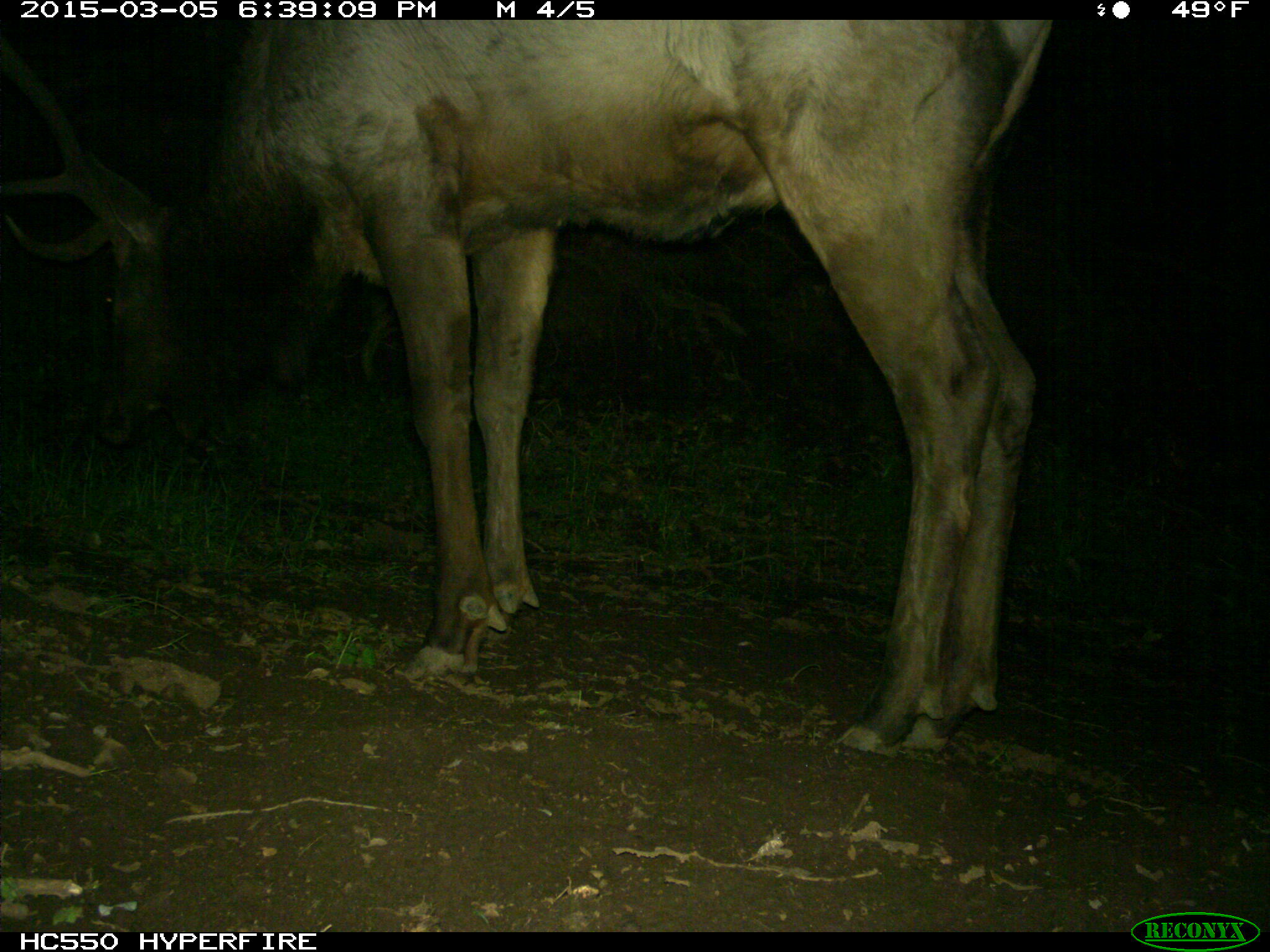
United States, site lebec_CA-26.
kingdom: Animalia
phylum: Chordata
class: Mammalia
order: Artiodactyla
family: Cervidae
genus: Cervus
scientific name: Cervus canadensis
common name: elk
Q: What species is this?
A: Cervus canadensis (elk).